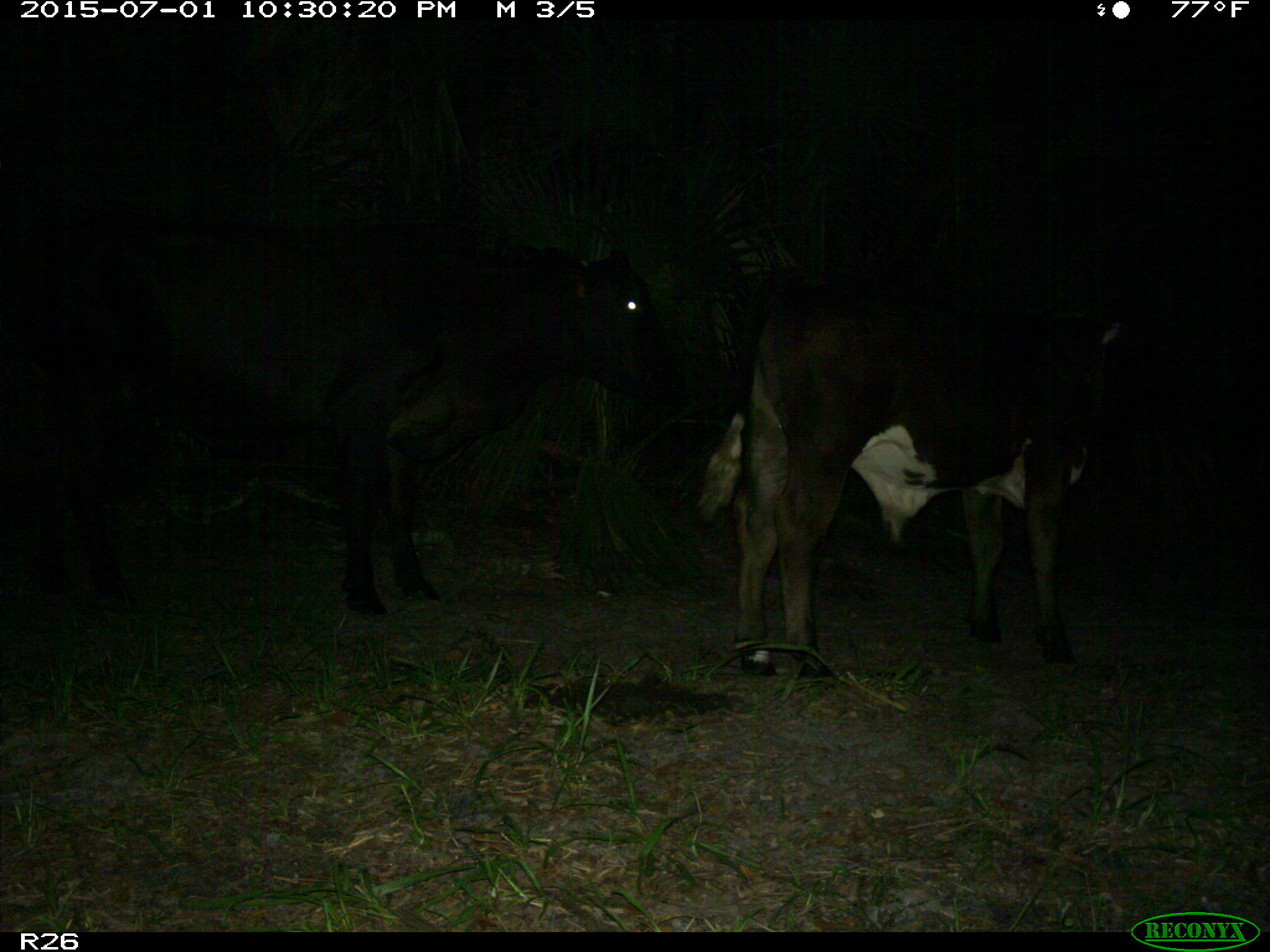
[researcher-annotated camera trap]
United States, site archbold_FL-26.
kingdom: Animalia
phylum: Chordata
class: Mammalia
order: Artiodactyla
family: Bovidae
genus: Bos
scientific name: Bos taurus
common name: domestic cow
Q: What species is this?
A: Bos taurus (domestic cow).